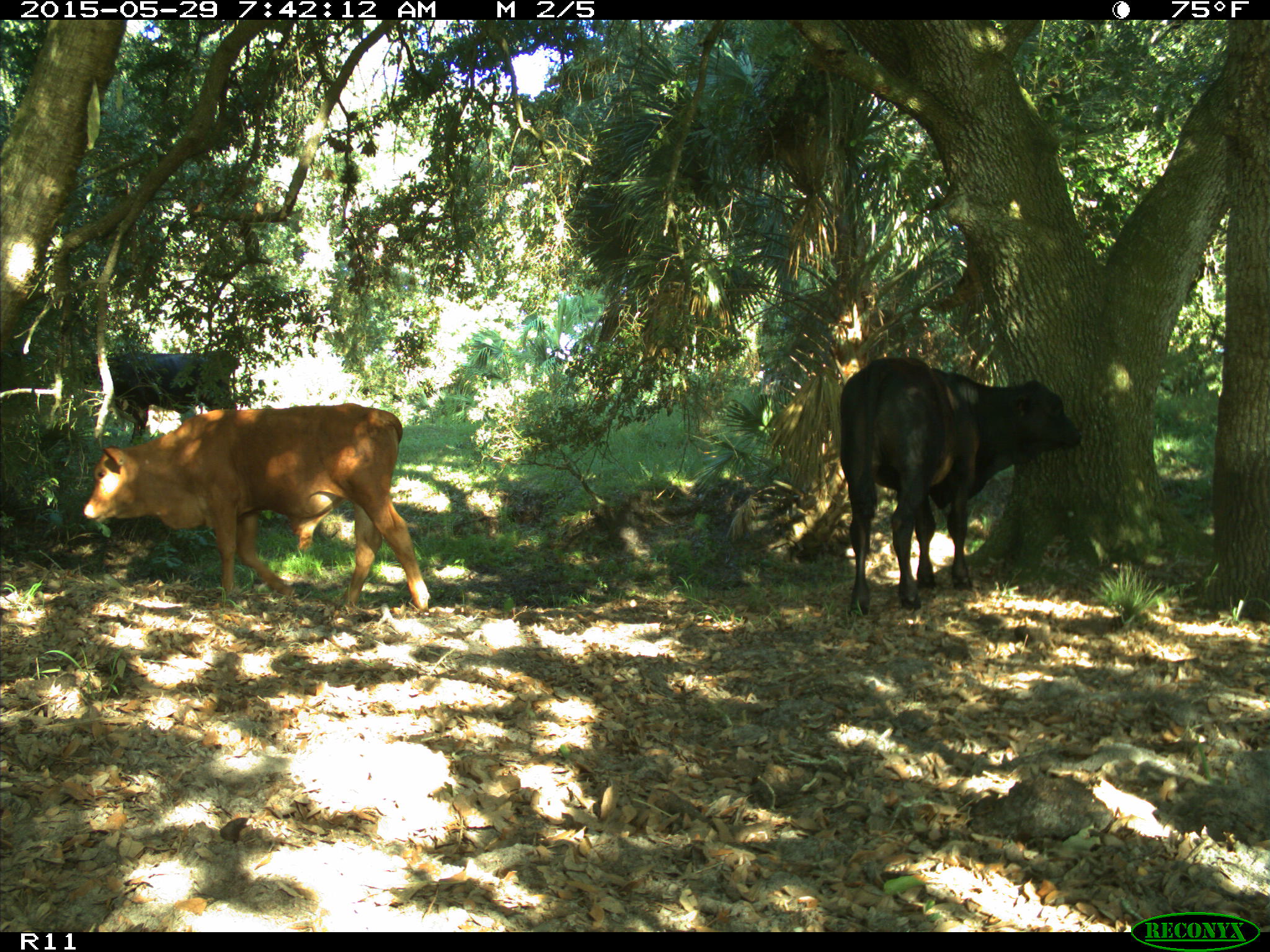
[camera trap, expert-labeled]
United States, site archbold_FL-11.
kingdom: Animalia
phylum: Chordata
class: Mammalia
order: Artiodactyla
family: Bovidae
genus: Bos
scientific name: Bos taurus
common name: domestic cow